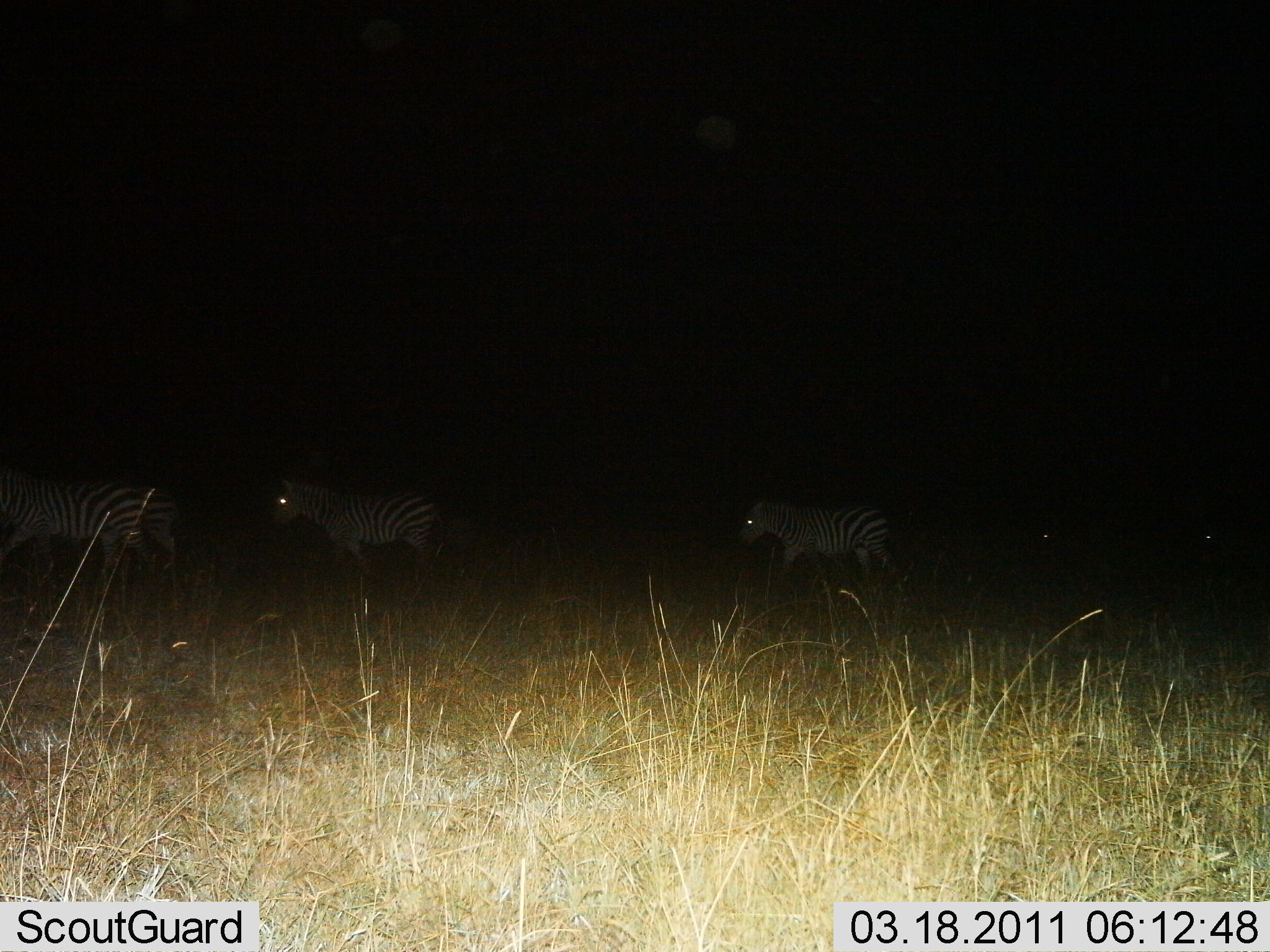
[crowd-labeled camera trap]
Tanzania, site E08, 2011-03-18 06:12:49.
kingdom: Animalia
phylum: Chordata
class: Mammalia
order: Perissodactyla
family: Equidae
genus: Equus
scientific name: Equus quagga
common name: plains zebra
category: zebra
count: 3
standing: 0%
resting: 0%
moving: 100%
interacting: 0%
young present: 0%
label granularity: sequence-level